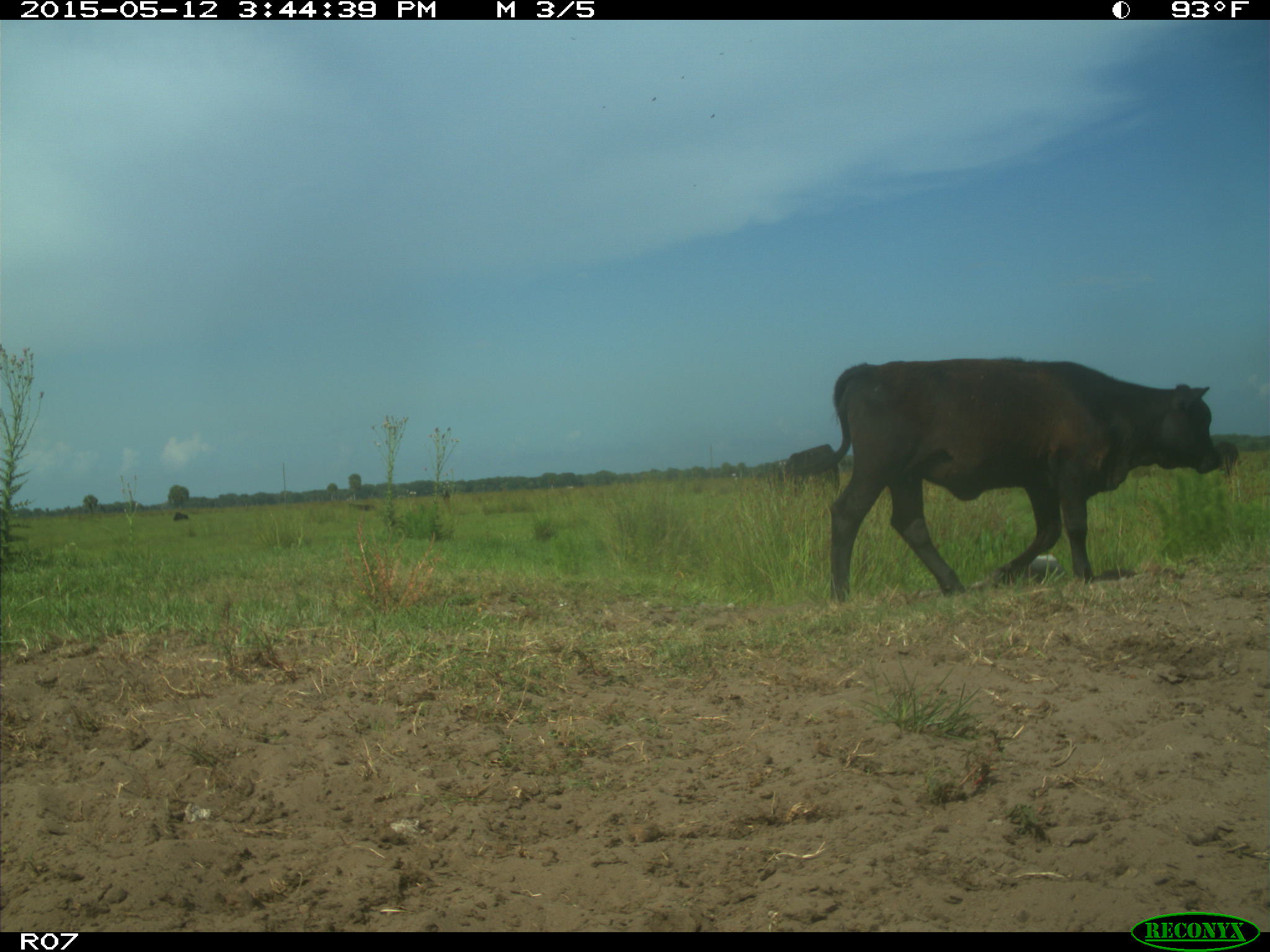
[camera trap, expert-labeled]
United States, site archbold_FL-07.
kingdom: Animalia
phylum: Chordata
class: Mammalia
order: Artiodactyla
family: Bovidae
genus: Bos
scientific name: Bos taurus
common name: domestic cow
Bos taurus (domestic cow).